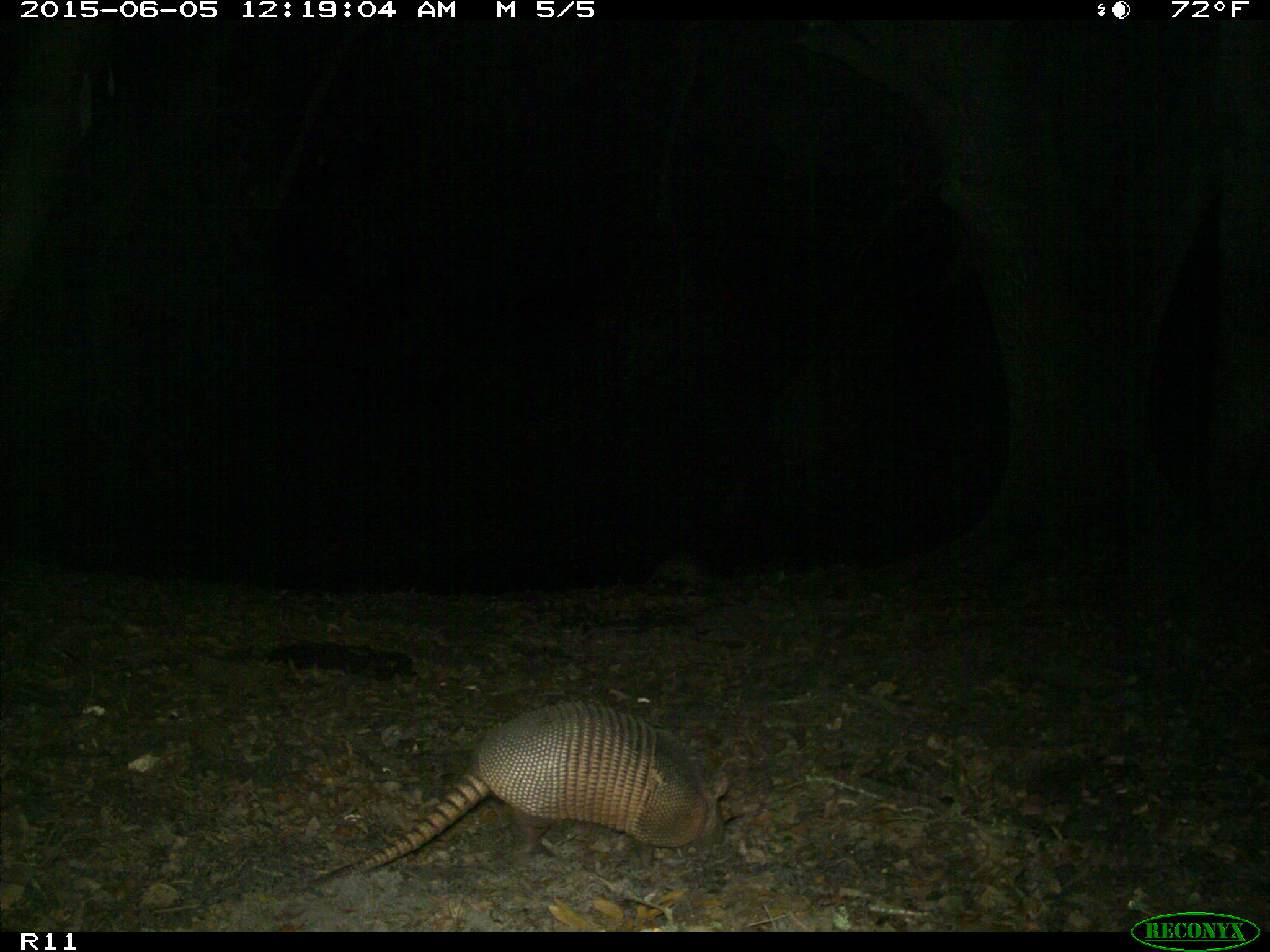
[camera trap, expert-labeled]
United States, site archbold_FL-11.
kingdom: Animalia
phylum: Chordata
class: Mammalia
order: Cingulata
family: Dasypodidae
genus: Dasypus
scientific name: Dasypus novemcinctus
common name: nine-banded armadillo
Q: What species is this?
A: Dasypus novemcinctus (nine-banded armadillo).